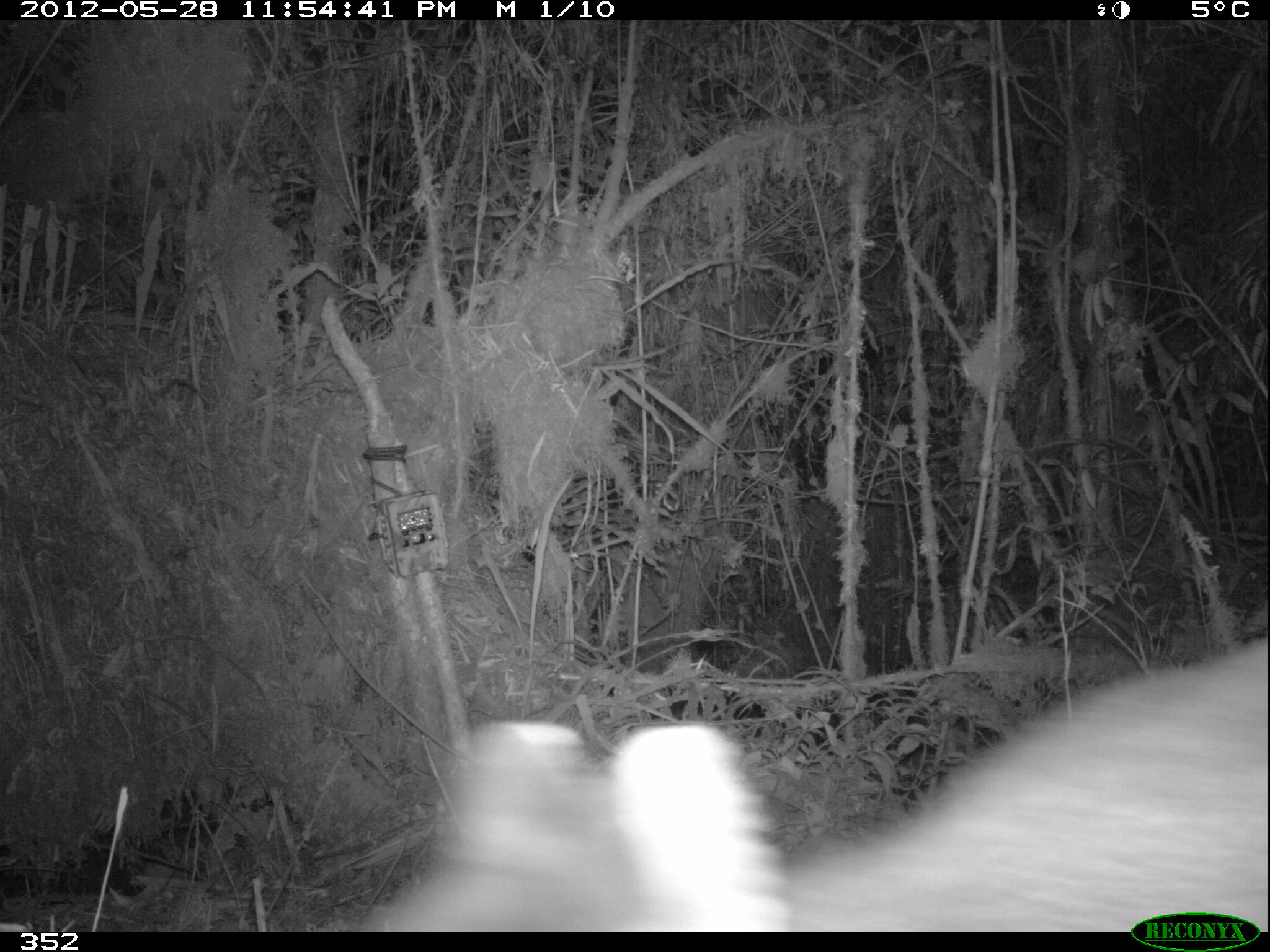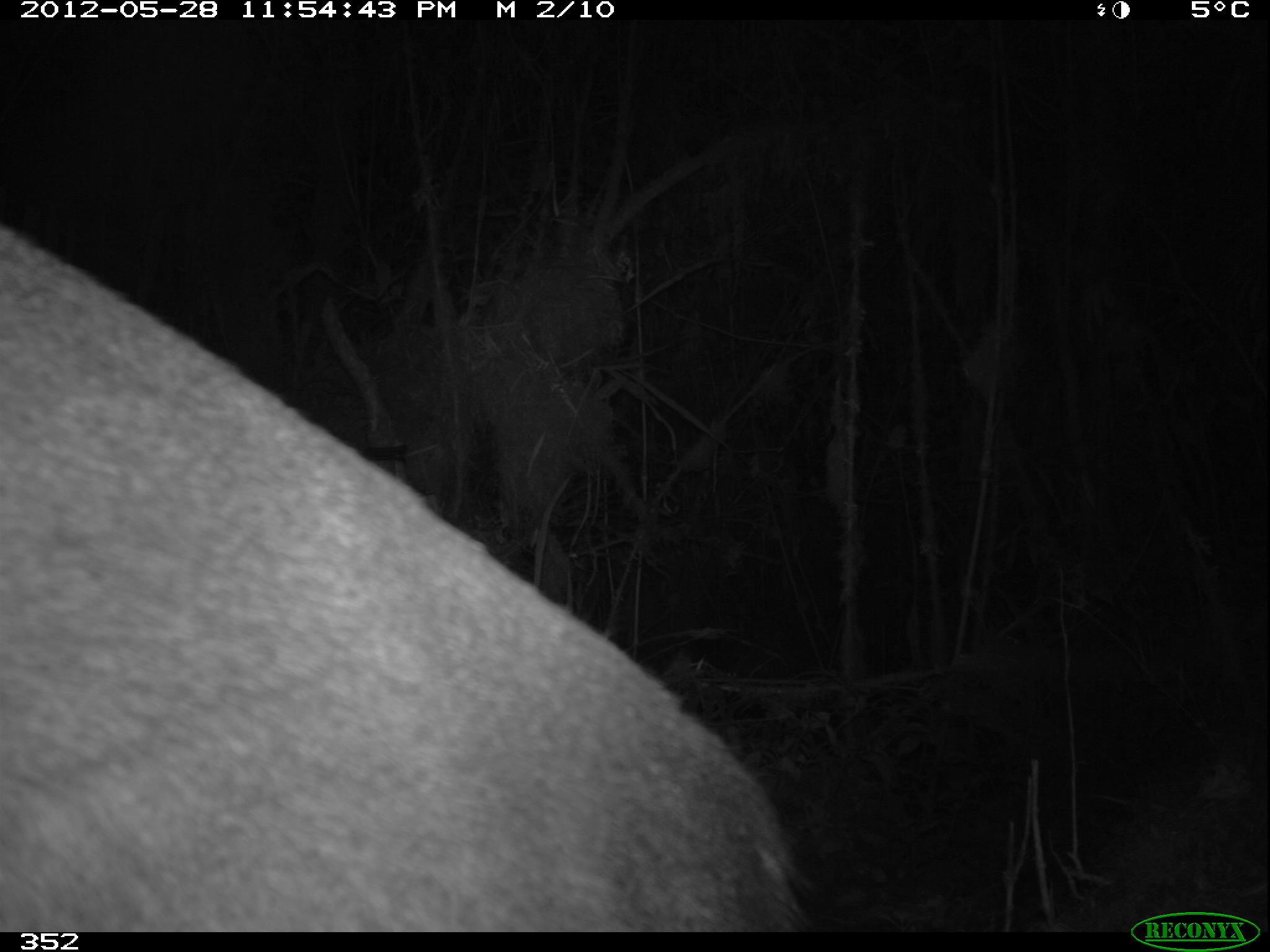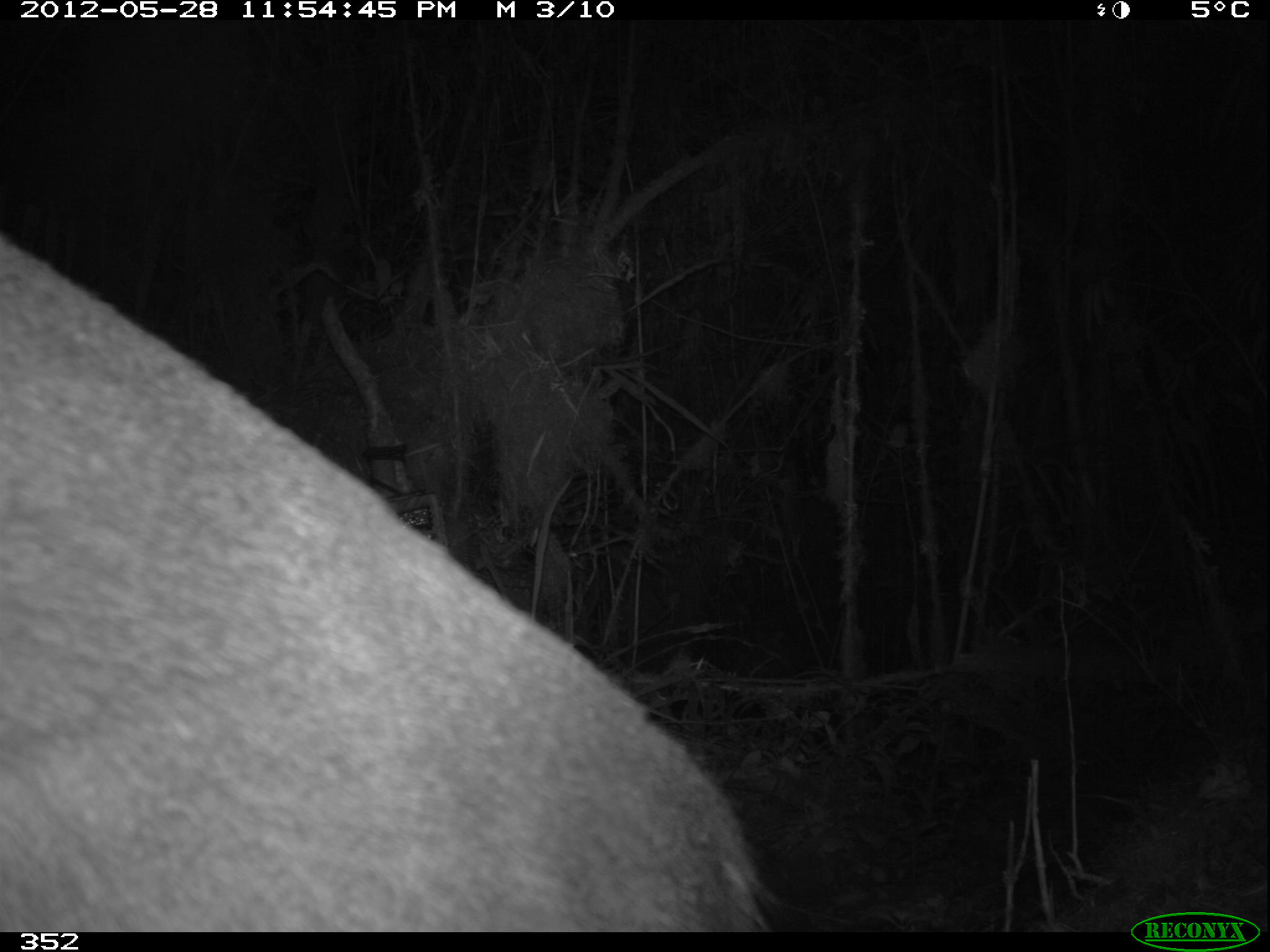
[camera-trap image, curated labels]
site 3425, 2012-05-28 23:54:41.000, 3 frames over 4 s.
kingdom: Animalia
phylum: Chordata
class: Mammalia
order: Artiodactyla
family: Cervidae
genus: Mazama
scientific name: Mazama chunyi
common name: dwarf brocket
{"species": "Mazama chunyi (dwarf brocket)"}